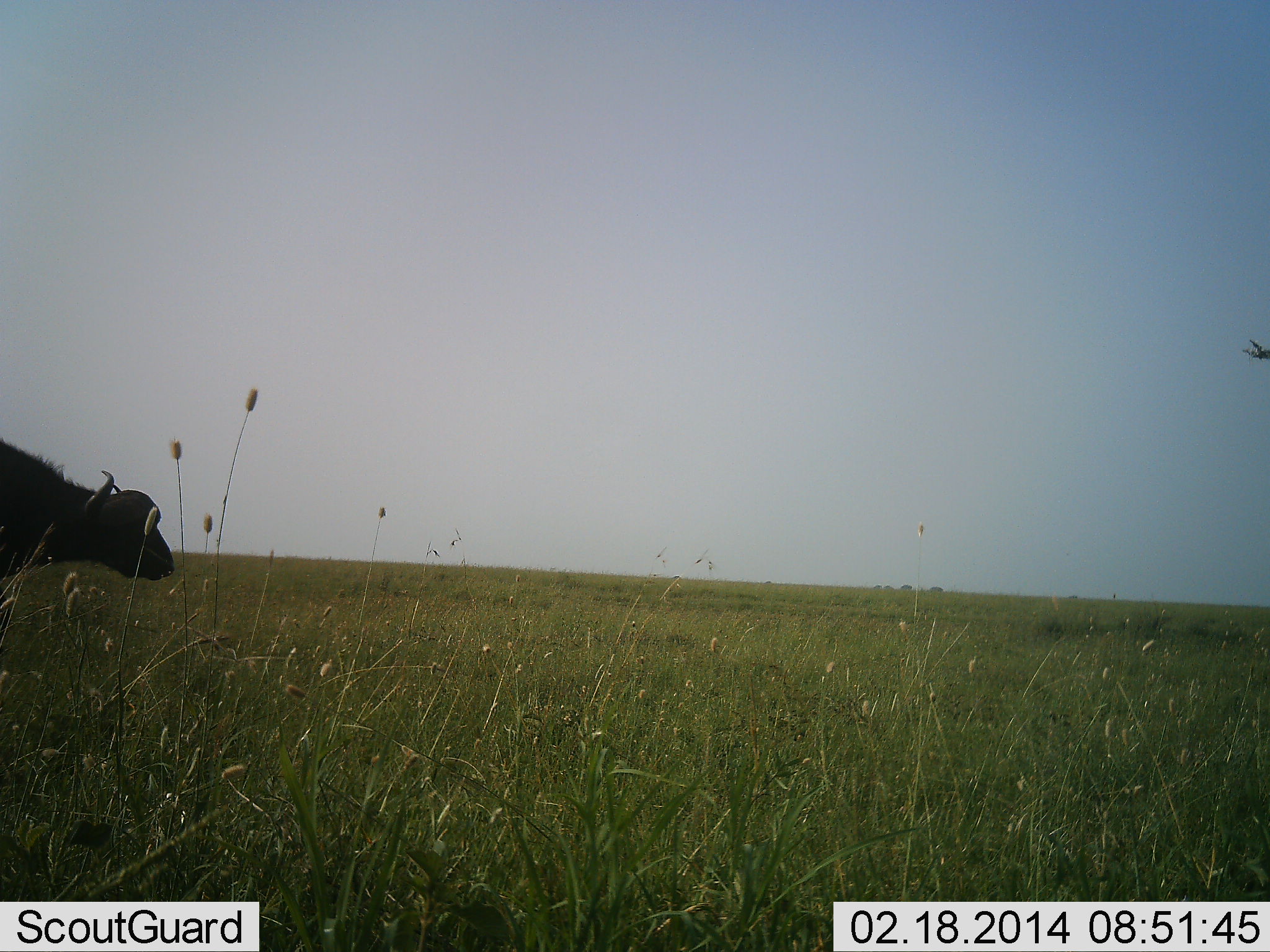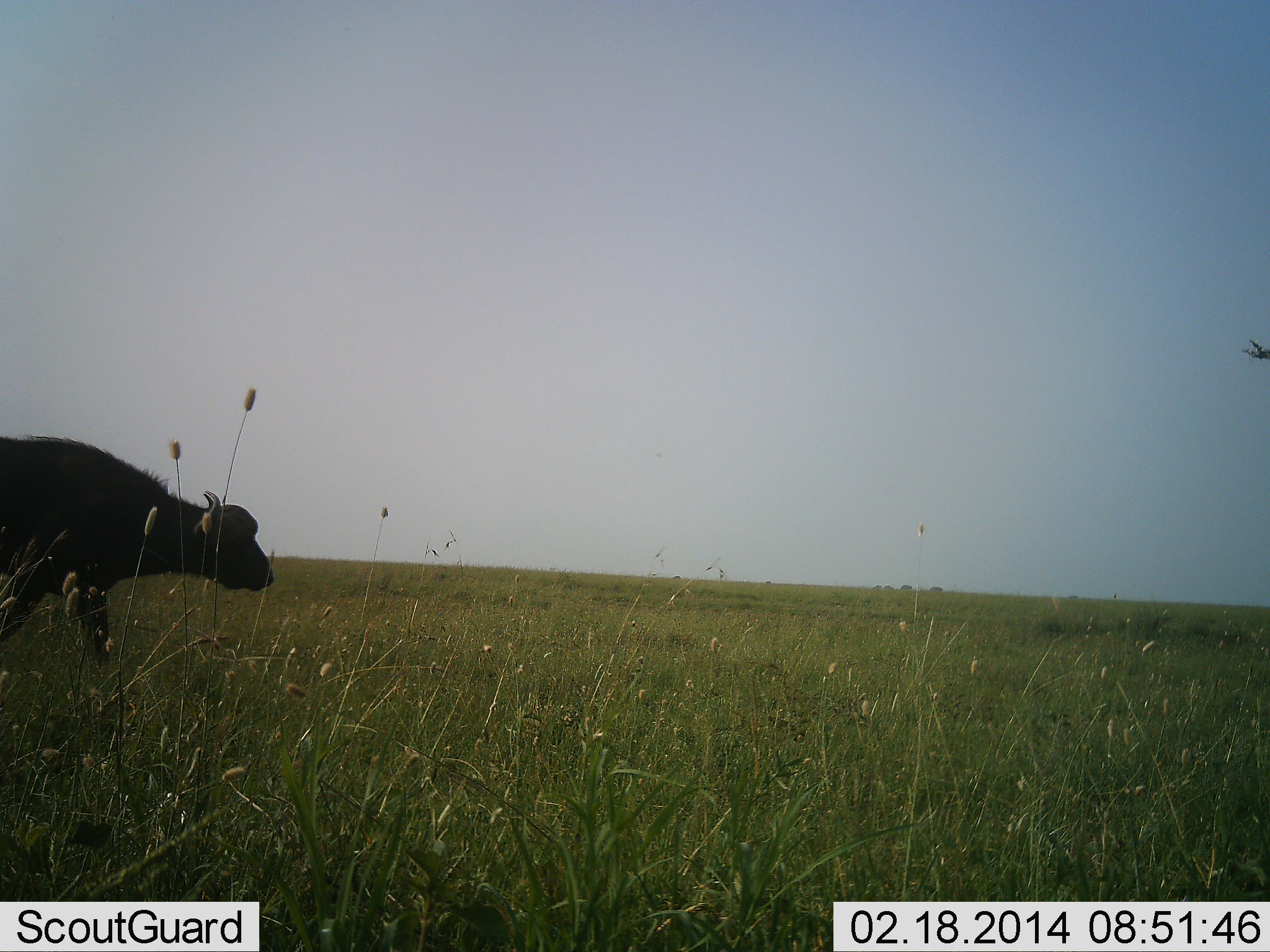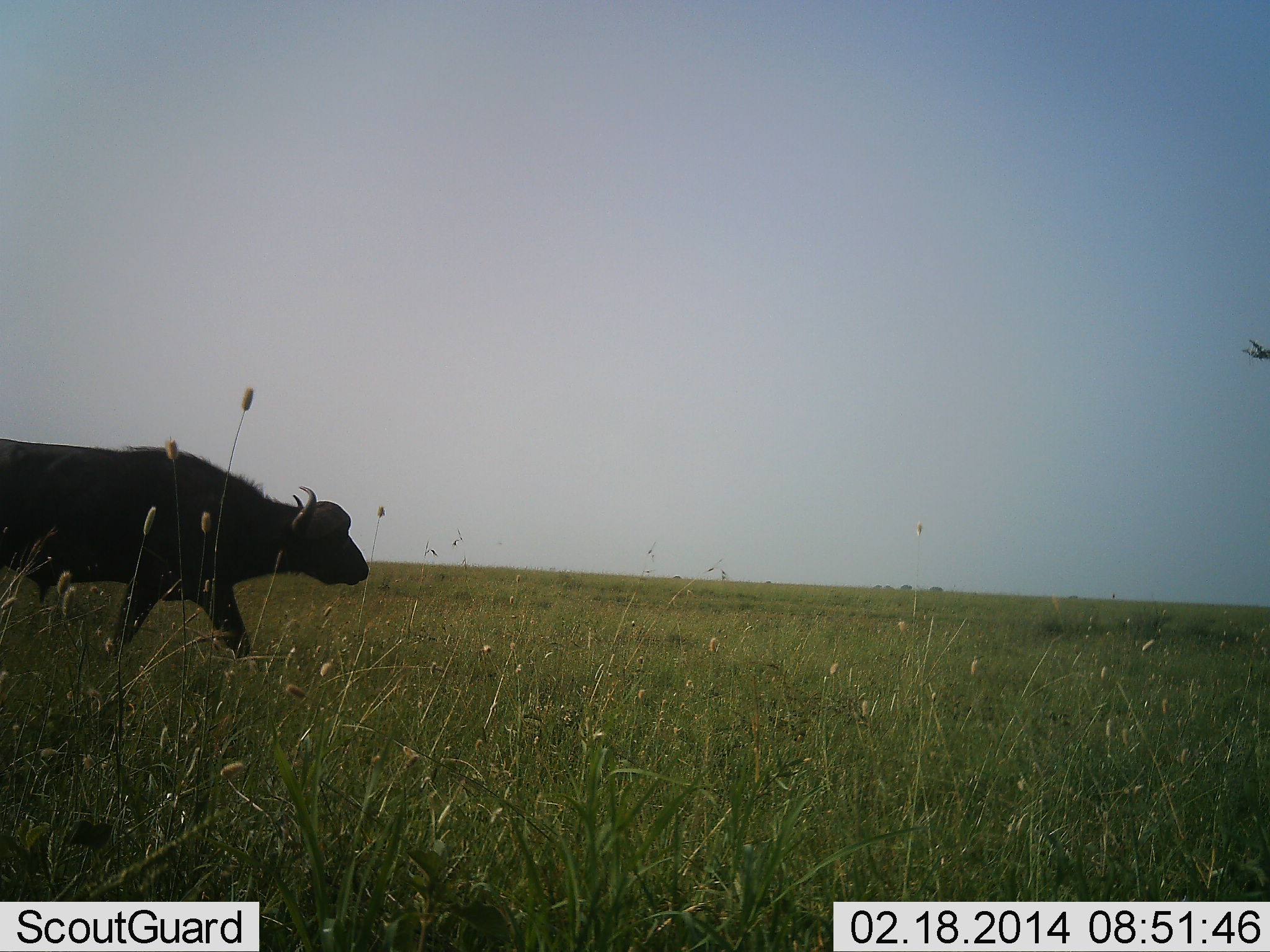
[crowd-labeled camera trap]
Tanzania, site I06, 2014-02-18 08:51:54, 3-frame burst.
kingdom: Animalia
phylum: Chordata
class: Mammalia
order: Artiodactyla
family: Bovidae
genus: Syncerus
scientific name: Syncerus caffer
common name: cape buffalo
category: buffalo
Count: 1.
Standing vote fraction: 0%.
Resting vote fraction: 0%.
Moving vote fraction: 100%.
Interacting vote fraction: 0%.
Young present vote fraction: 0%.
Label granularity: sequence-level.